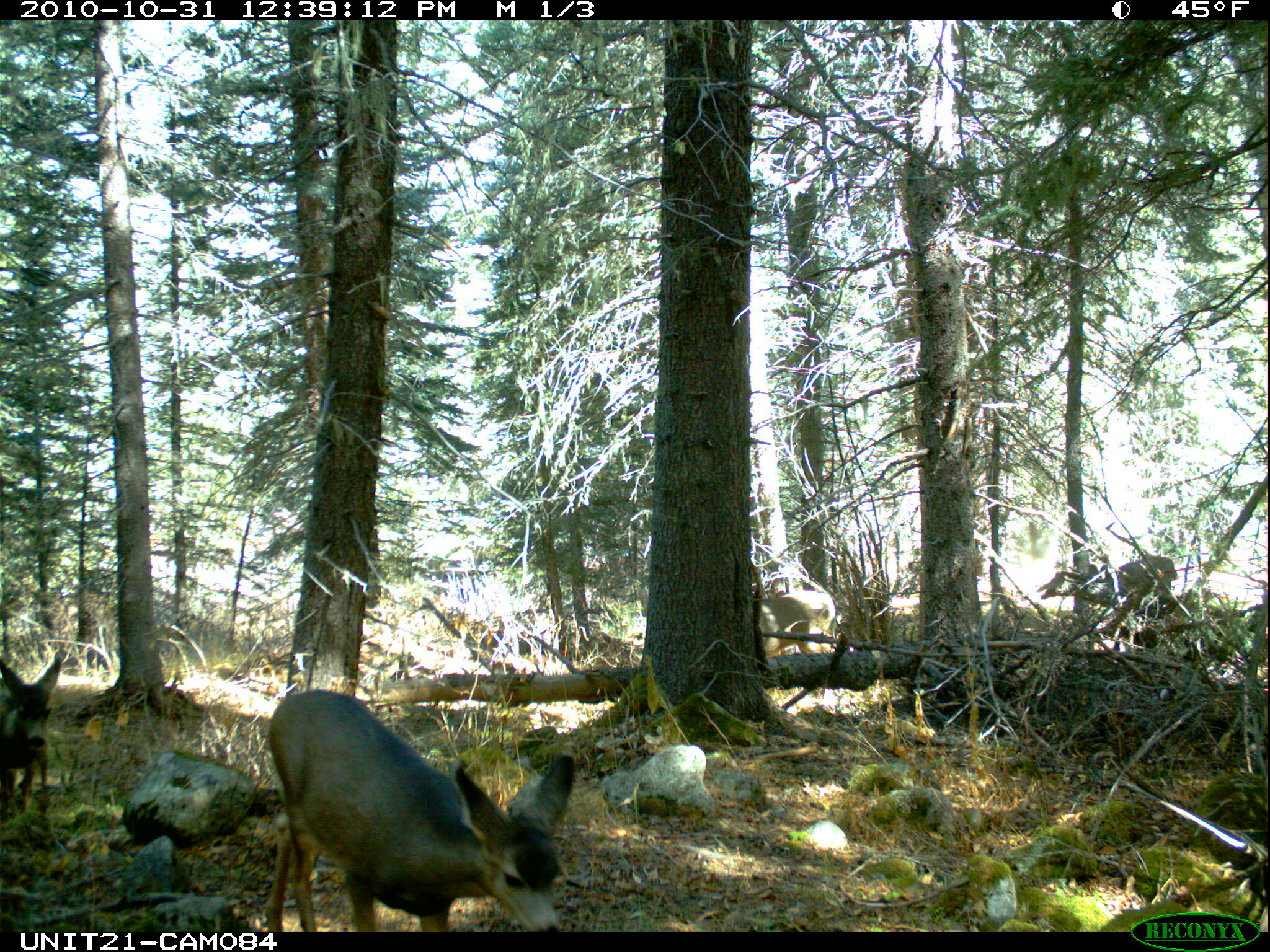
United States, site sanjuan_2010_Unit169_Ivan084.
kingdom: Animalia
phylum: Chordata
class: Mammalia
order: Artiodactyla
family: Cervidae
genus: Odocoileus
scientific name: Odocoileus hemionus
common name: mule deer